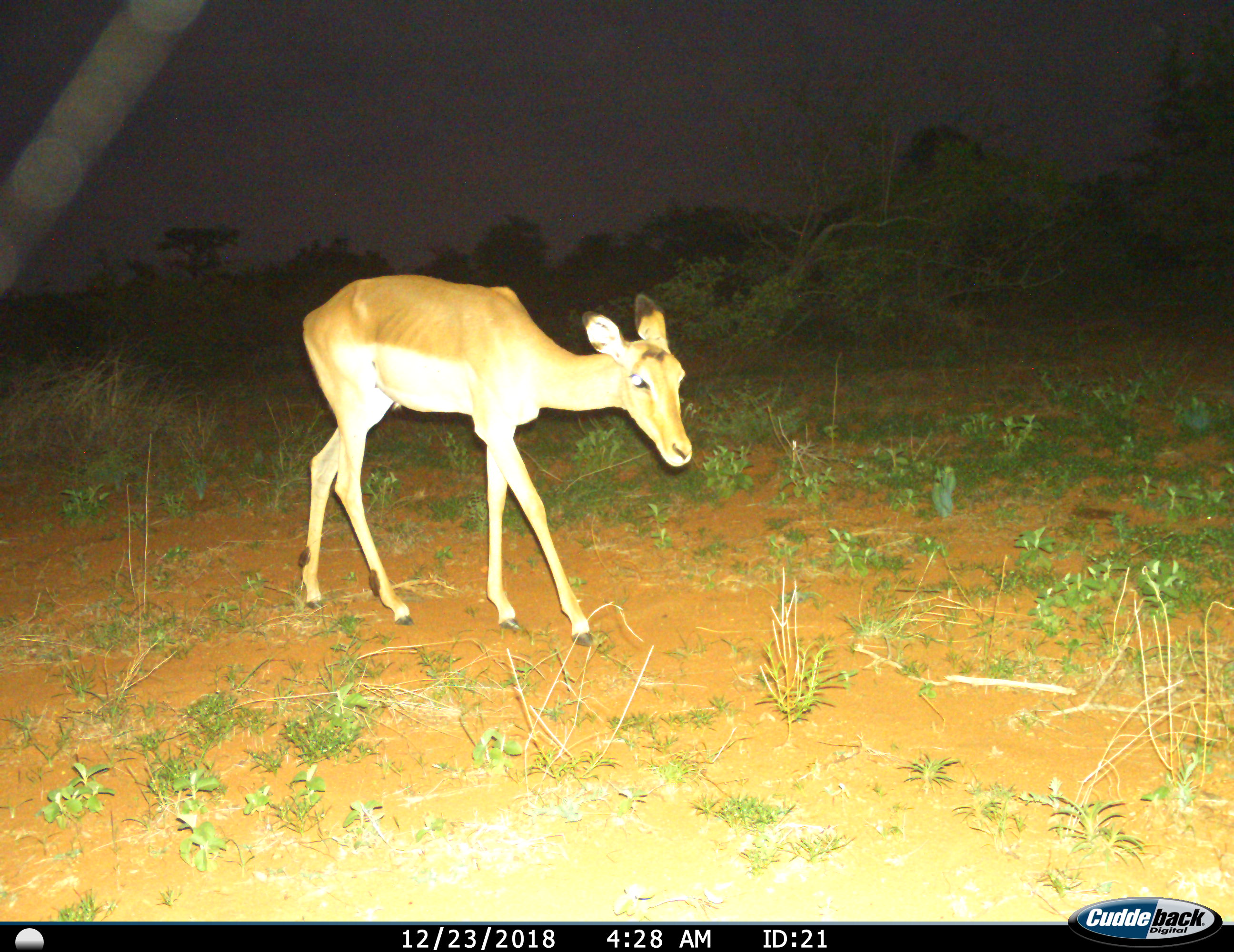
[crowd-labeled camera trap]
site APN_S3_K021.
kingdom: Animalia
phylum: Chordata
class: Mammalia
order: Artiodactyla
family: Bovidae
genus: Aepyceros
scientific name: Aepyceros melampus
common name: impala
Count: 1.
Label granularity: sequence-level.